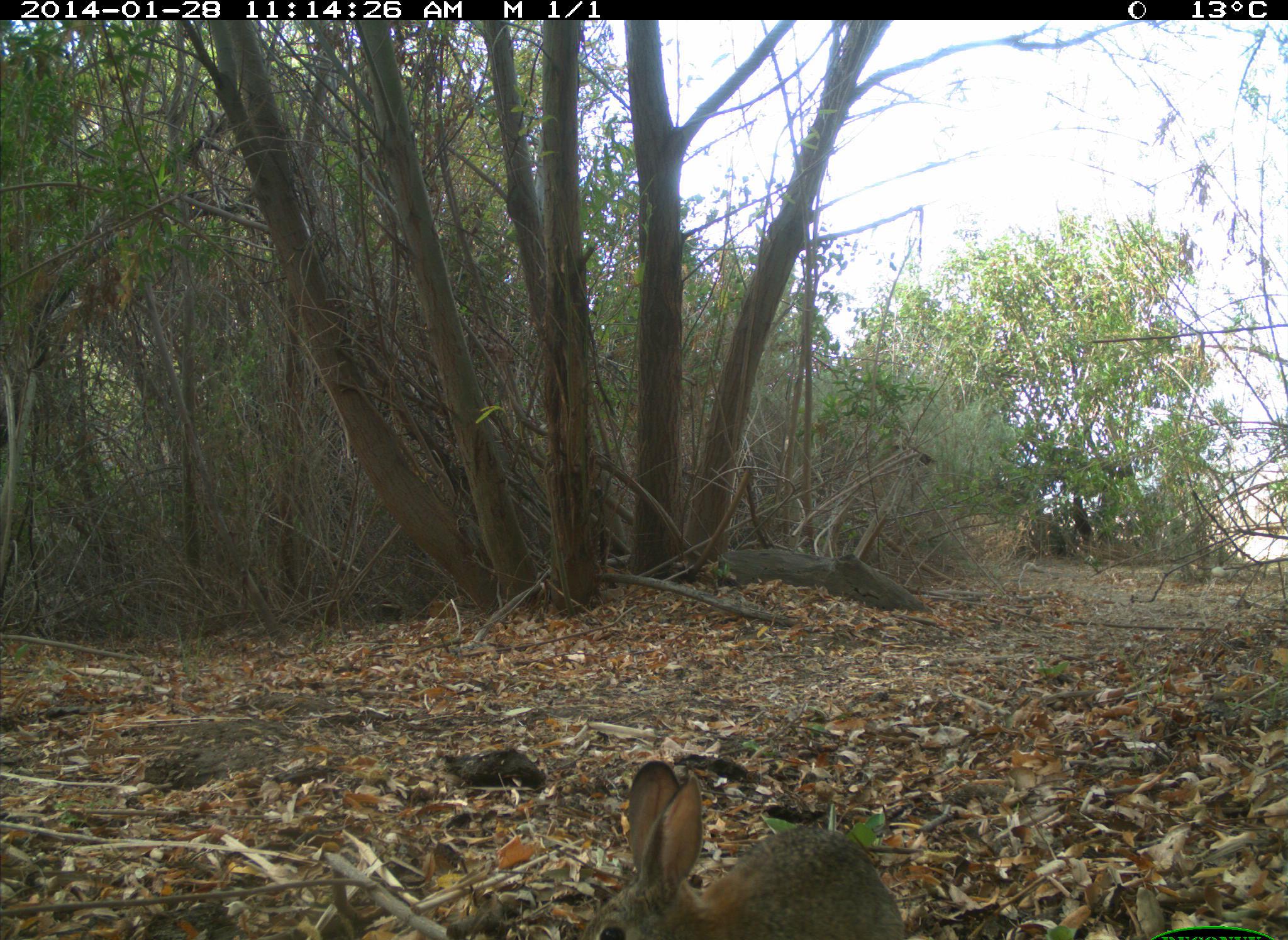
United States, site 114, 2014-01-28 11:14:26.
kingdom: Animalia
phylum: Chordata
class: Mammalia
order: Lagomorpha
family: Leporidae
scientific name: Leporidae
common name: rabbits and hares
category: rabbit